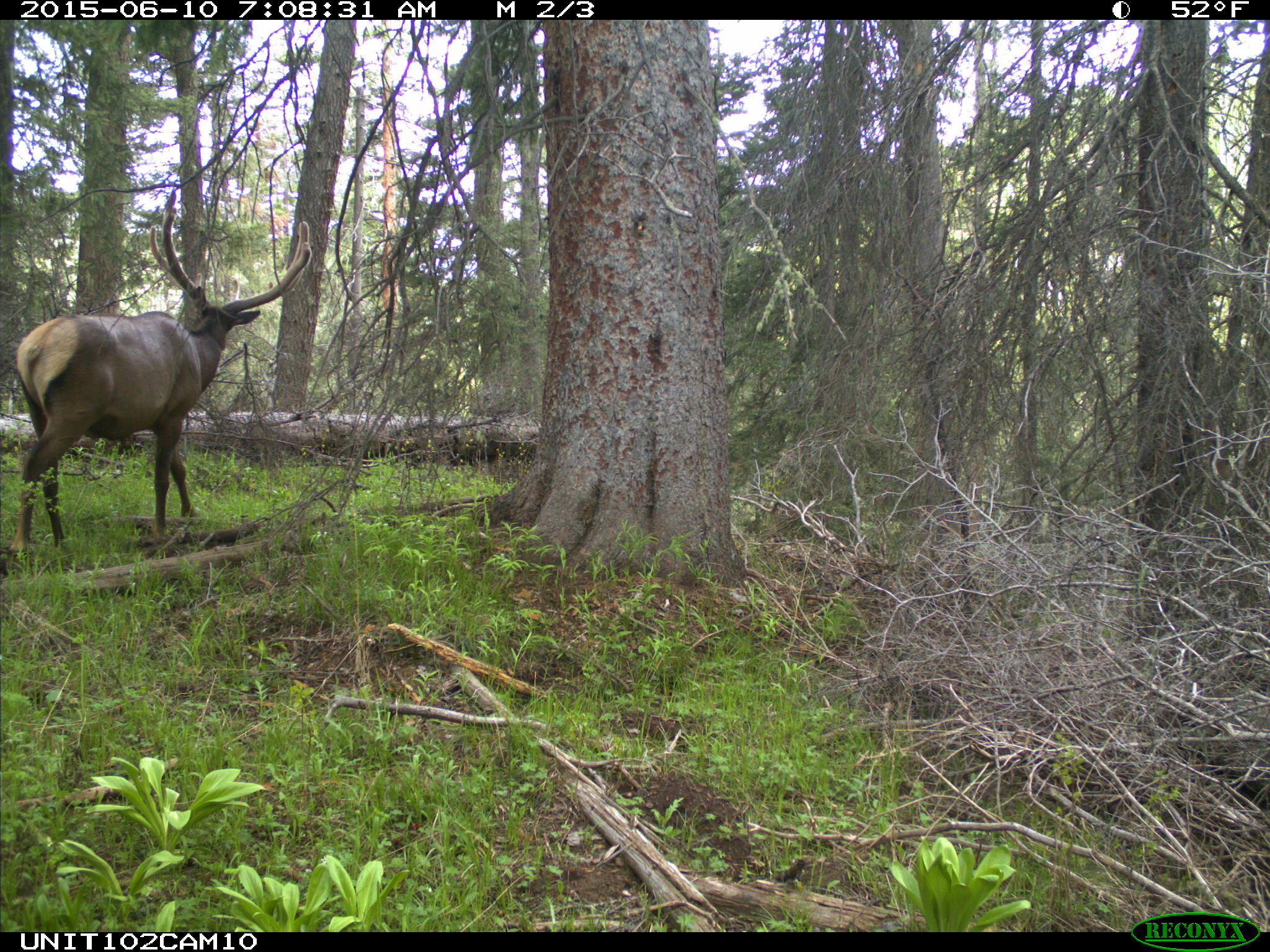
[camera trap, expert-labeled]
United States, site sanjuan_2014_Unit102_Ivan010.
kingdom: Animalia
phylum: Chordata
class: Mammalia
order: Artiodactyla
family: Cervidae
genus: Cervus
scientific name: Cervus elaphus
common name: red deer